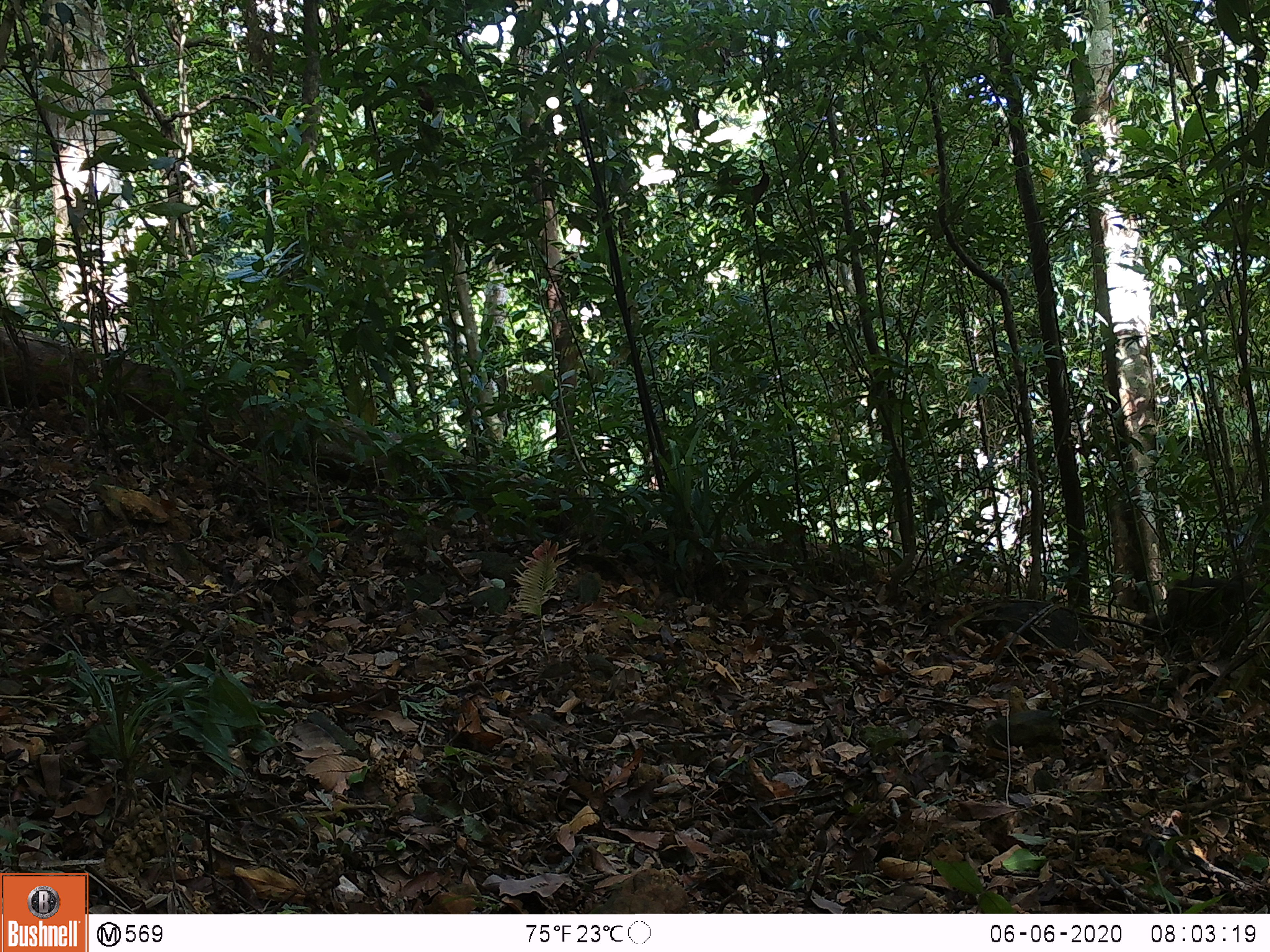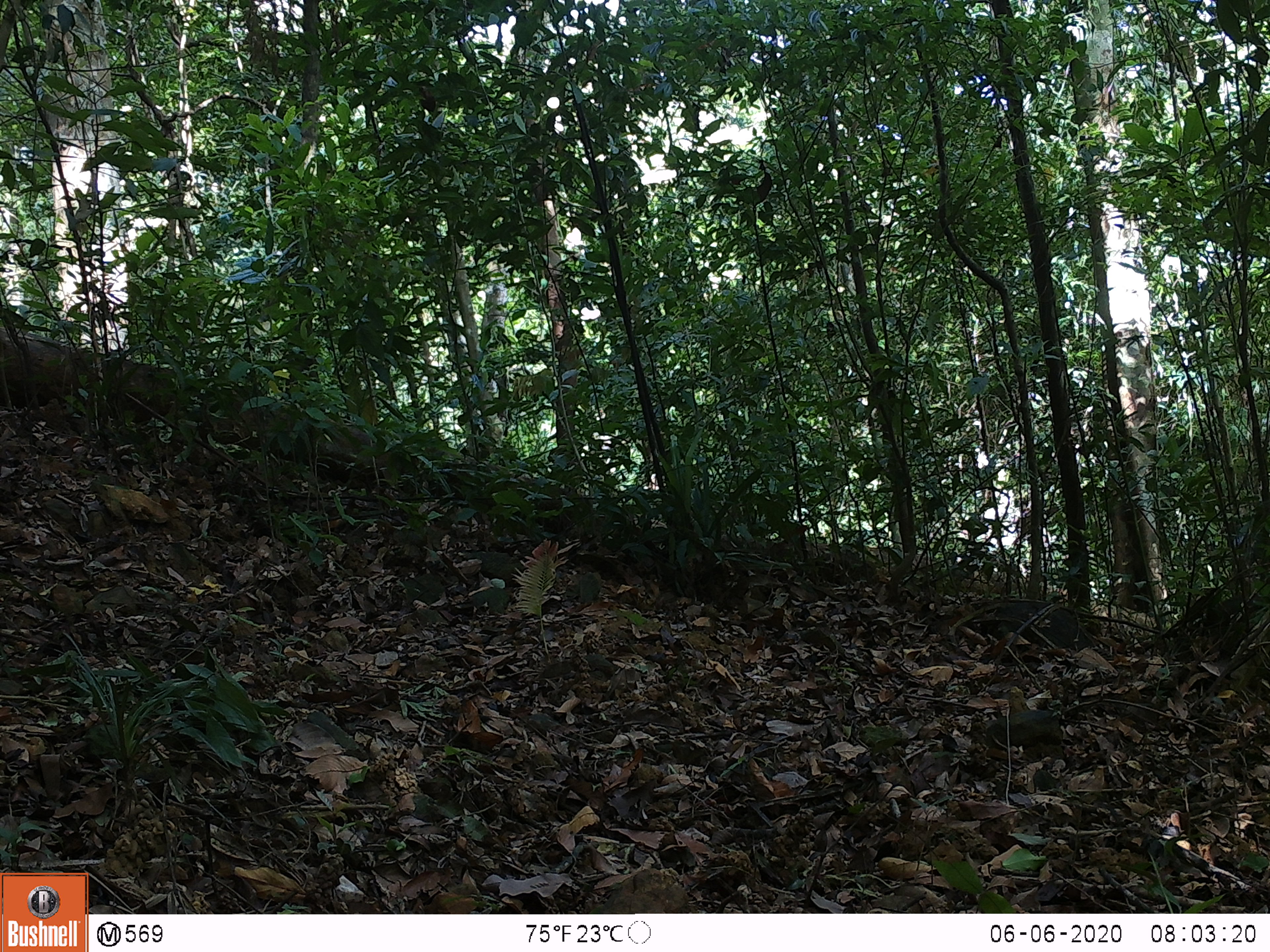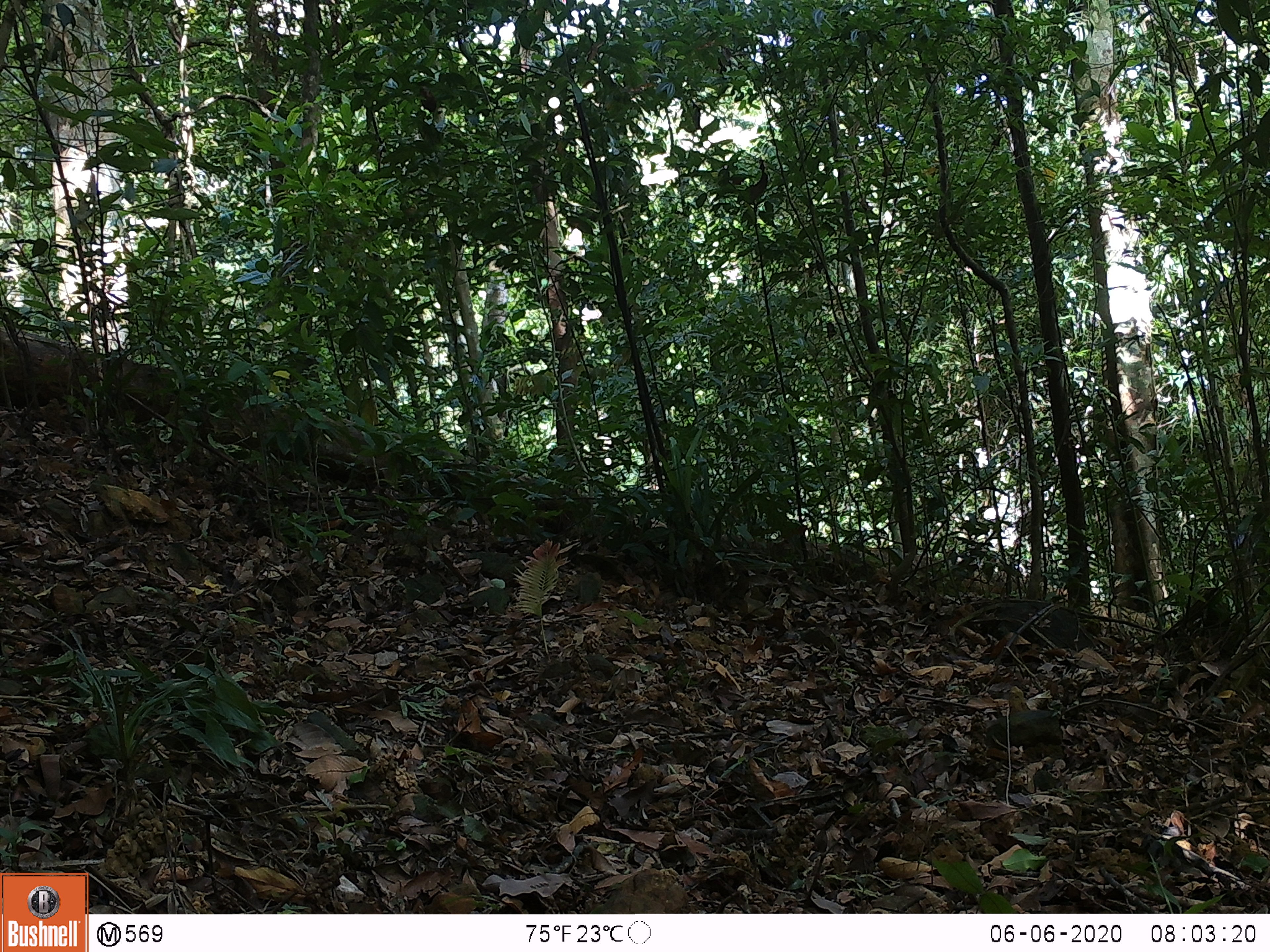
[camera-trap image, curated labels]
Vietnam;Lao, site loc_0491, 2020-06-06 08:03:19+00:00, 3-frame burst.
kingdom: Animalia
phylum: Chordata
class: Mammalia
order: Primates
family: Cercopithecidae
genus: Macaca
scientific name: Macaca arctoides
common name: stump-tailed macaque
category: stump tailed macaque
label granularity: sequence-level